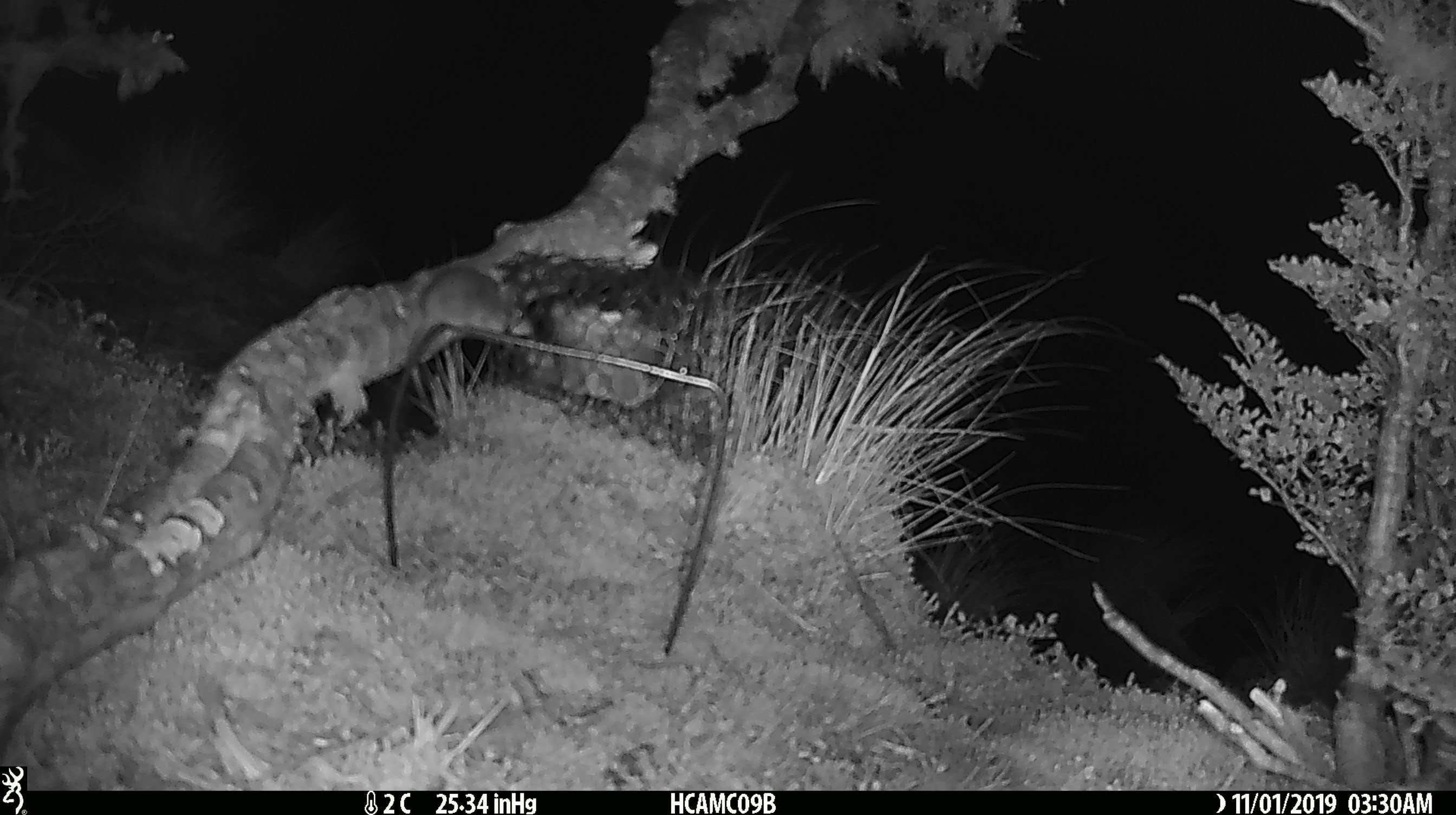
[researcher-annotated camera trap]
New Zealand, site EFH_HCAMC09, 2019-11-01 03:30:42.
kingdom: Animalia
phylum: Chordata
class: Mammalia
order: Rodentia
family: Muridae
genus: Mus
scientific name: Mus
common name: mouse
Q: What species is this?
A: Mouse (Mus).